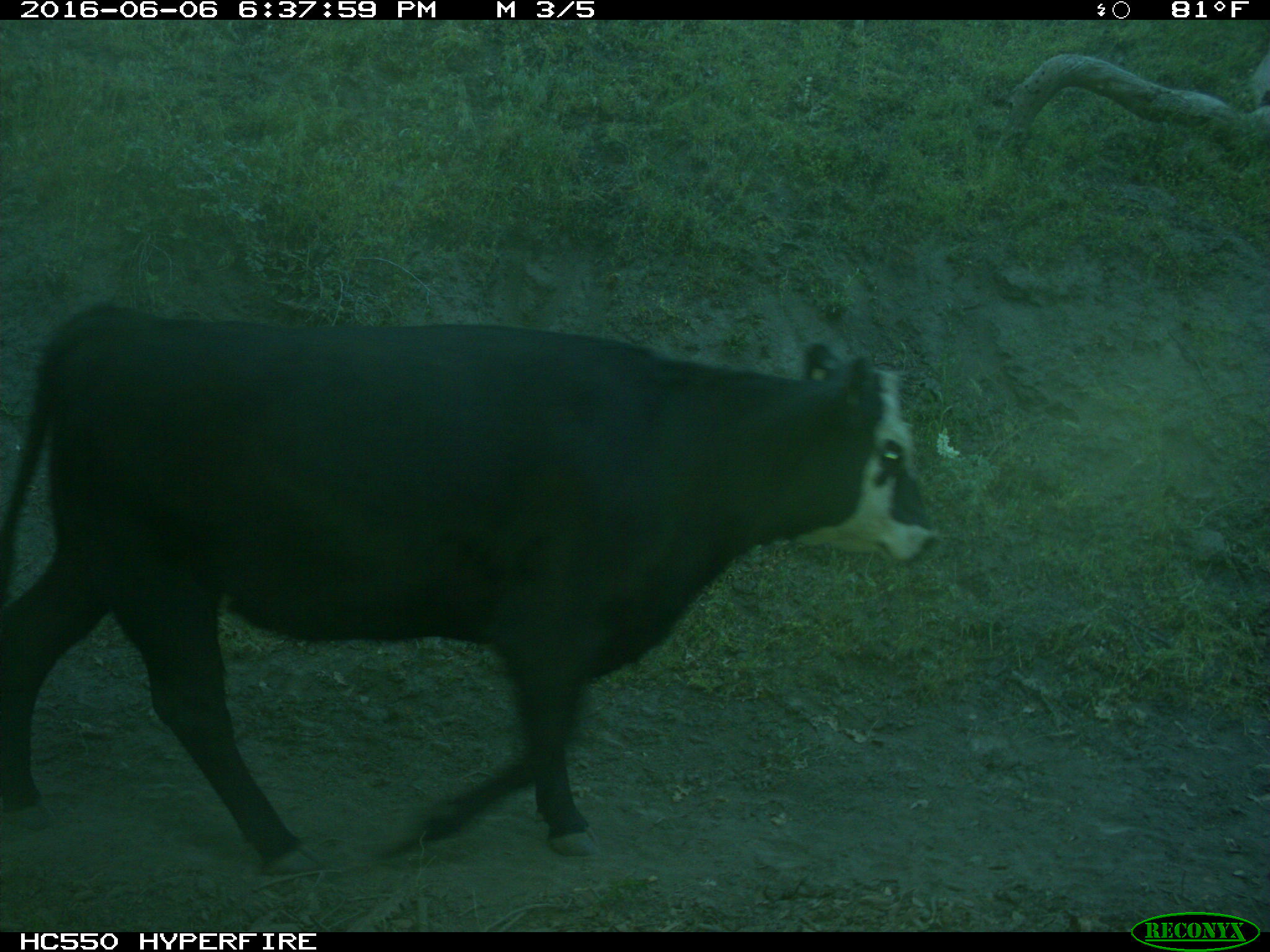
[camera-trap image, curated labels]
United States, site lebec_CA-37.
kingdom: Animalia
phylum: Chordata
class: Mammalia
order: Artiodactyla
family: Bovidae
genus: Bos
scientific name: Bos taurus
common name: domestic cow